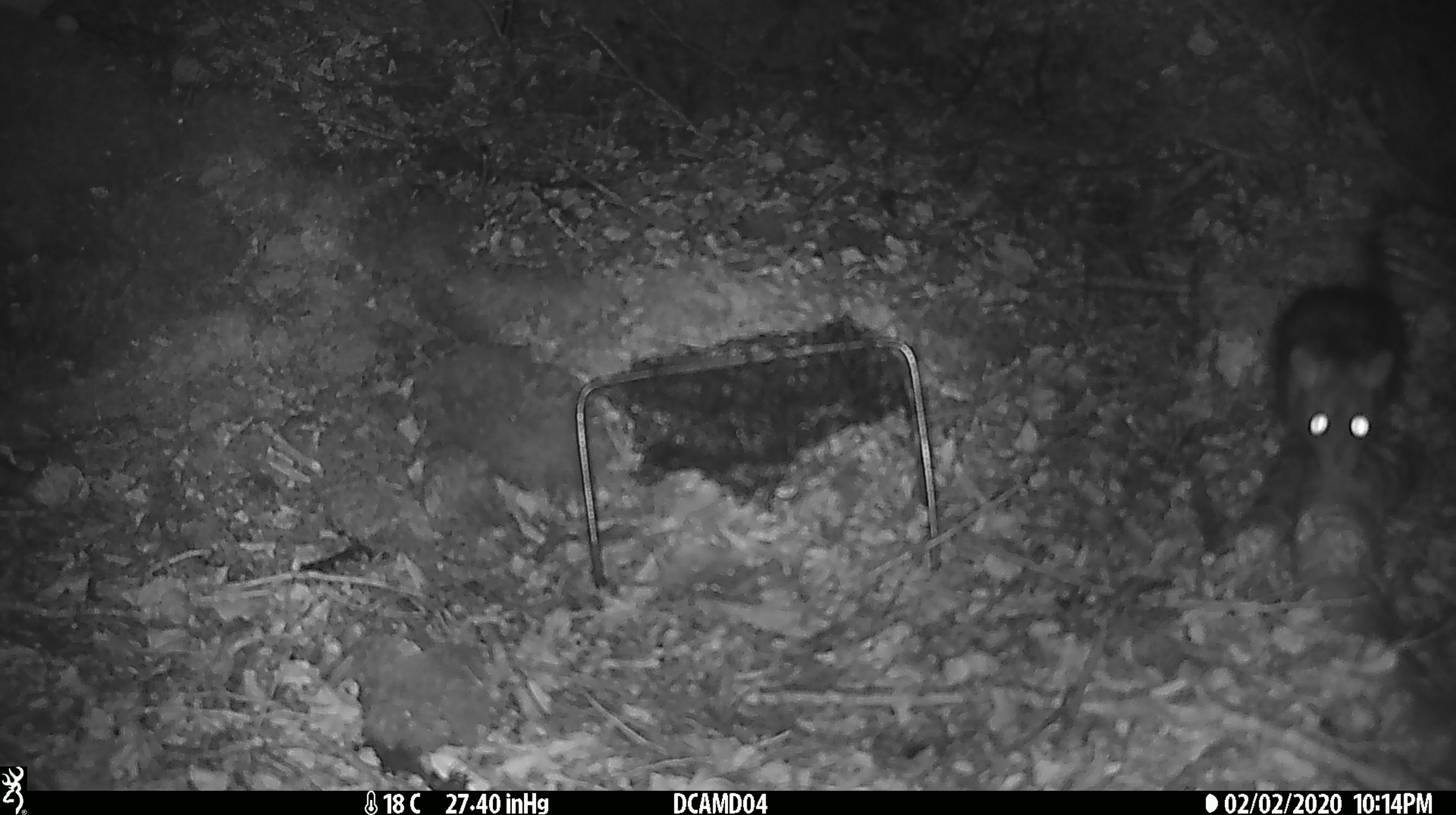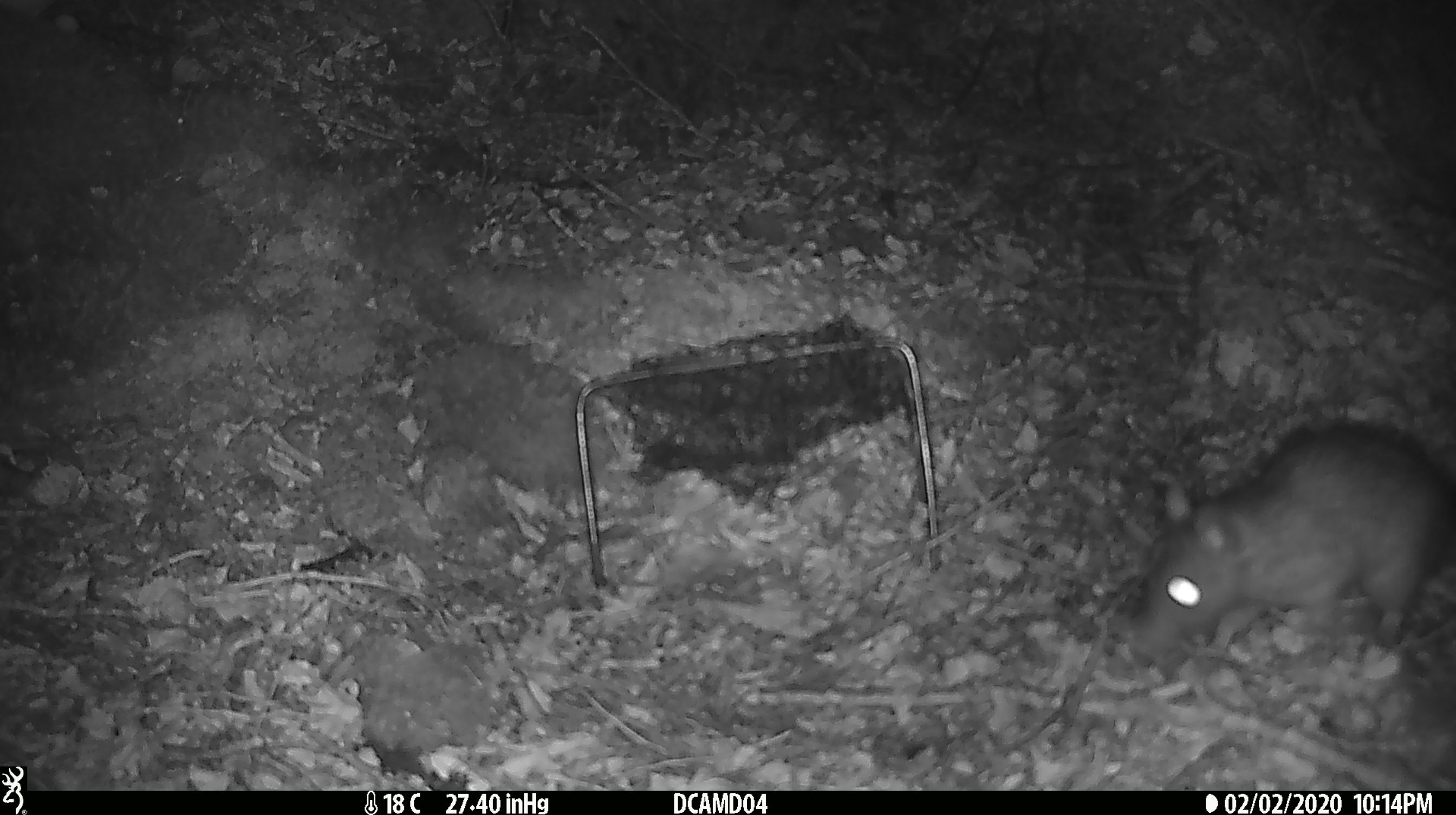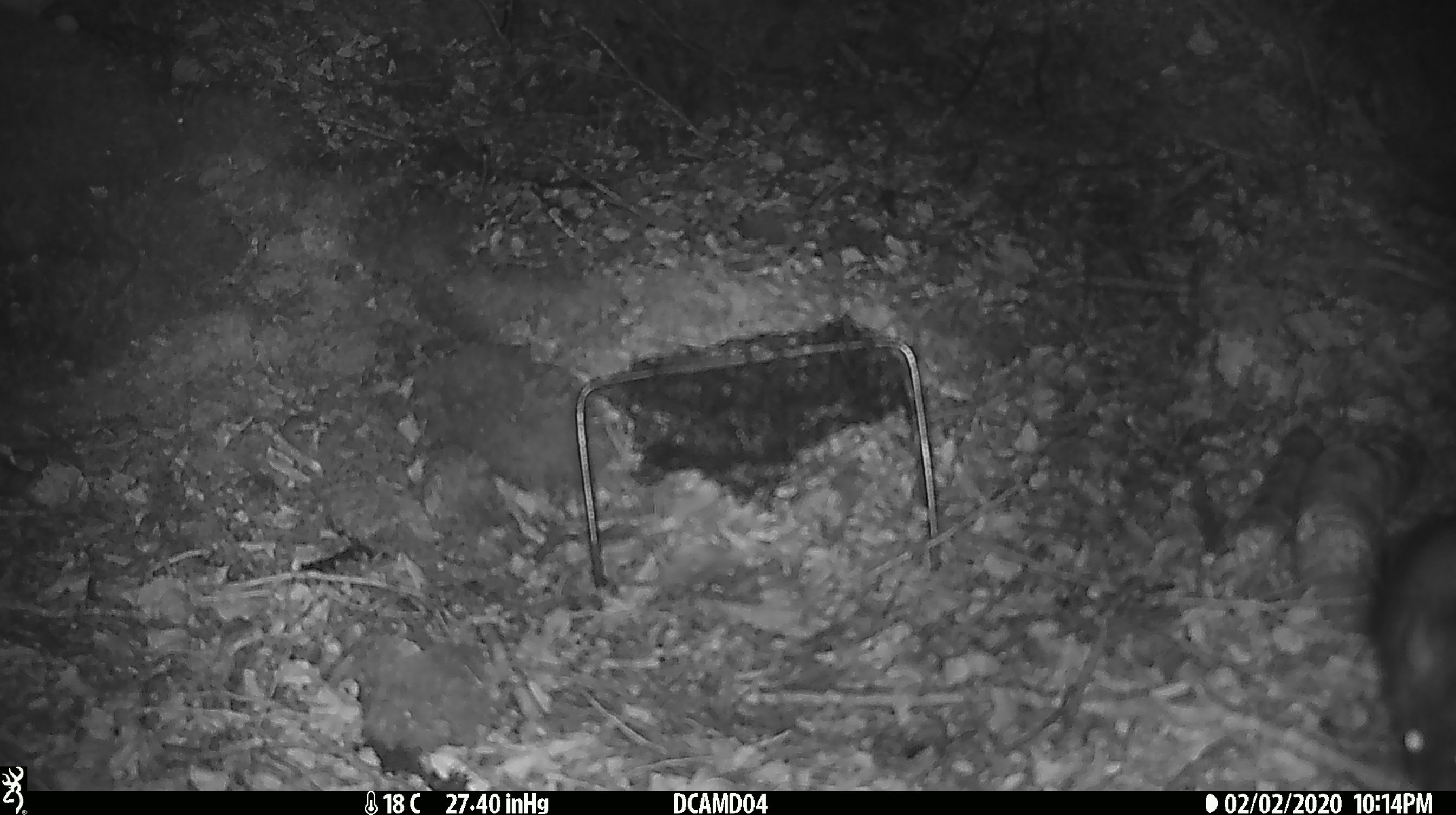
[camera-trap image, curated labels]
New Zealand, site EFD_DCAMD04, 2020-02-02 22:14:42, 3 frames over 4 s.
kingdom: Animalia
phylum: Chordata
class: Mammalia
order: Rodentia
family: Muridae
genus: Rattus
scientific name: Rattus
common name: rat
Rat (Rattus).